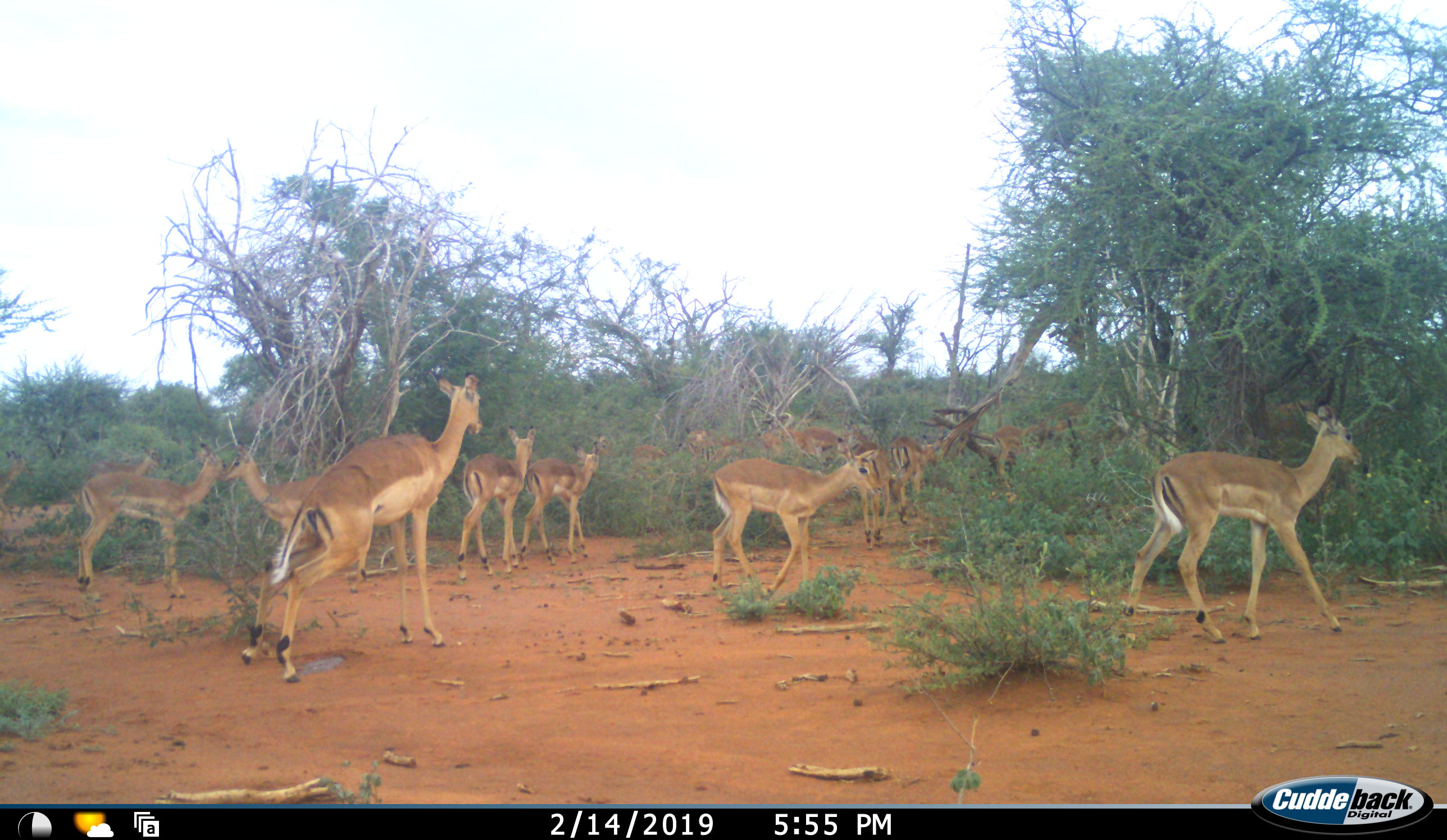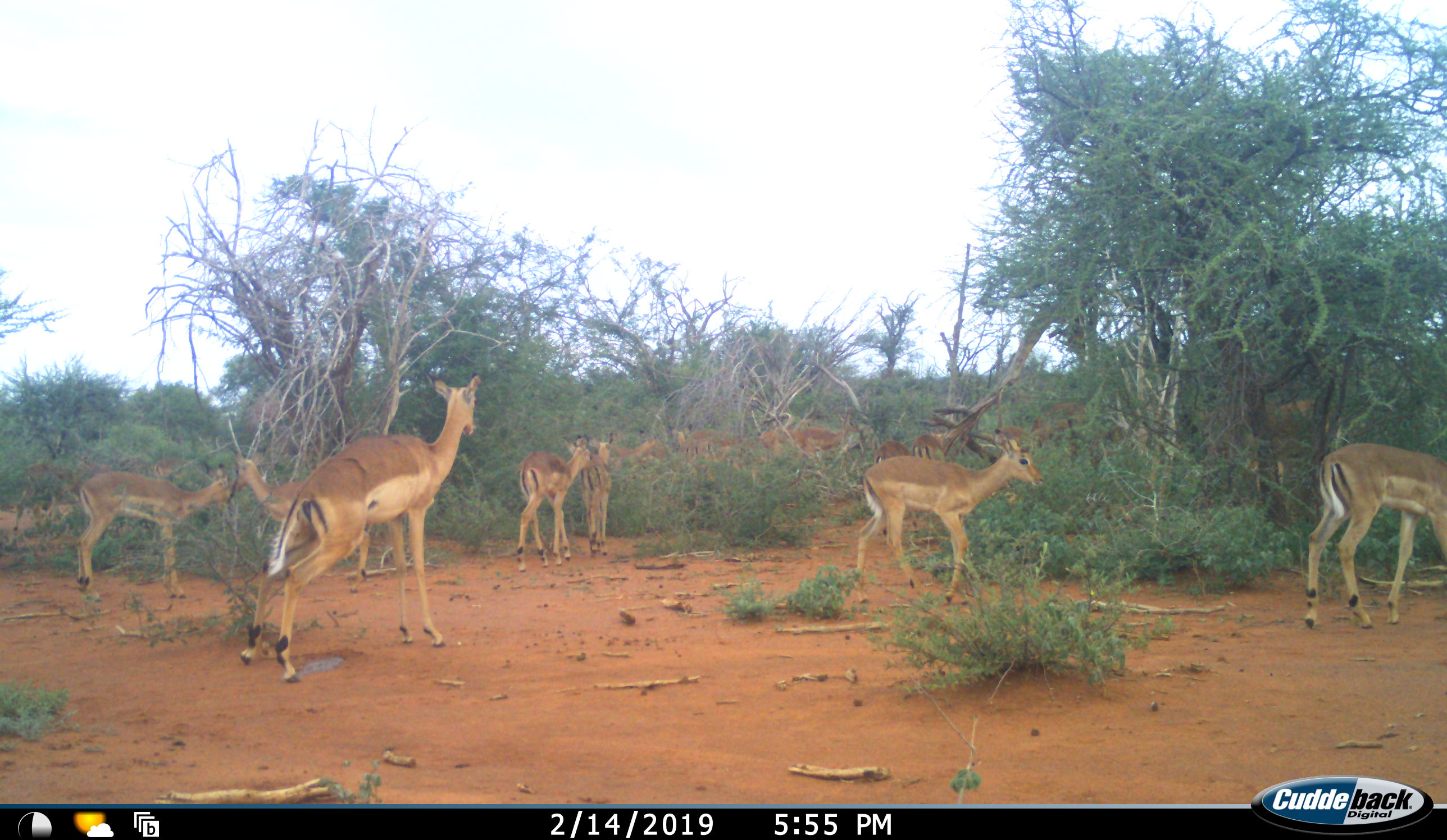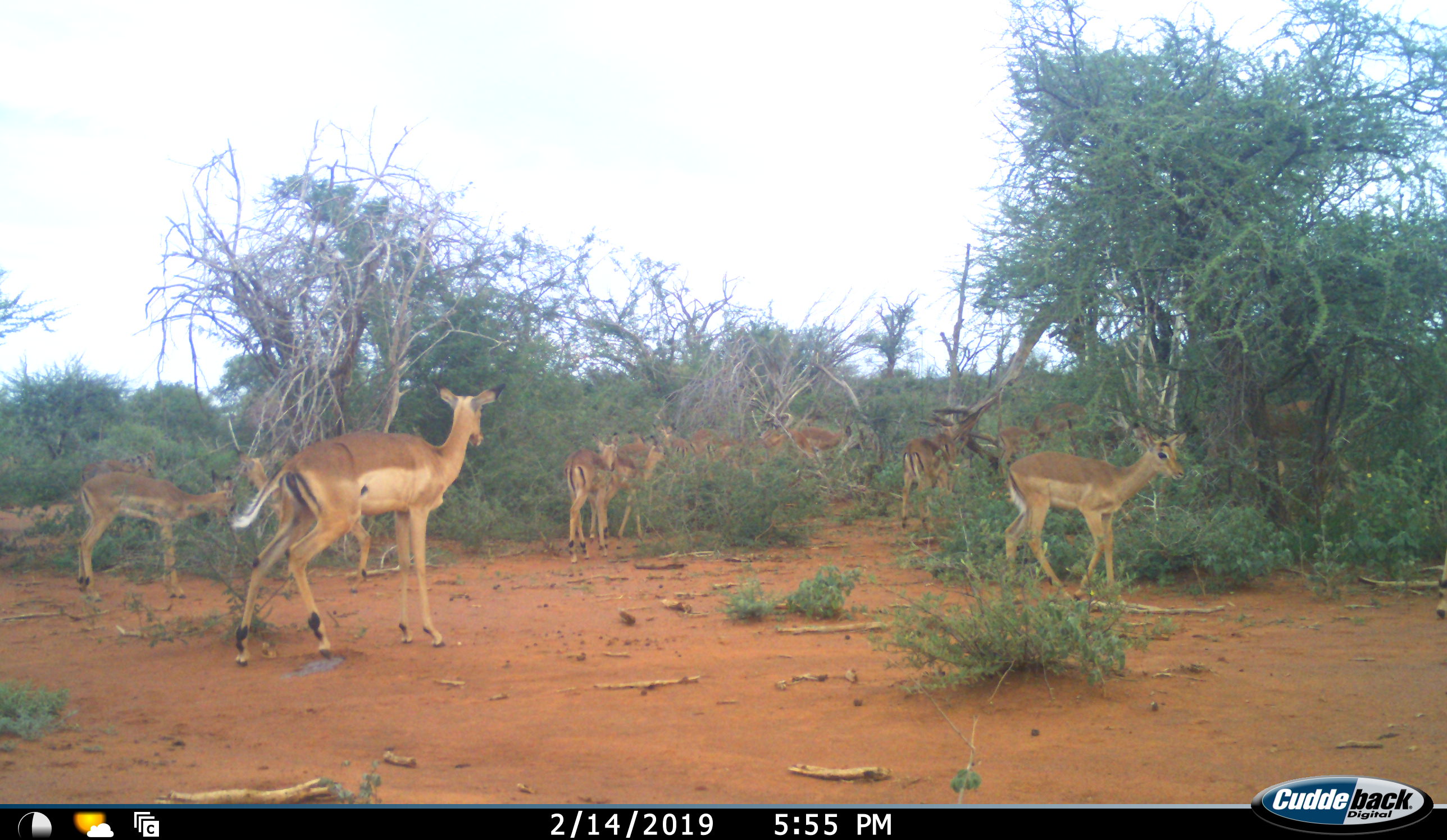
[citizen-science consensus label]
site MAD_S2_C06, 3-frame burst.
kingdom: Animalia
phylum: Chordata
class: Mammalia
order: Artiodactyla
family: Bovidae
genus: Aepyceros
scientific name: Aepyceros melampus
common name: impala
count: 11-50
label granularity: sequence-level